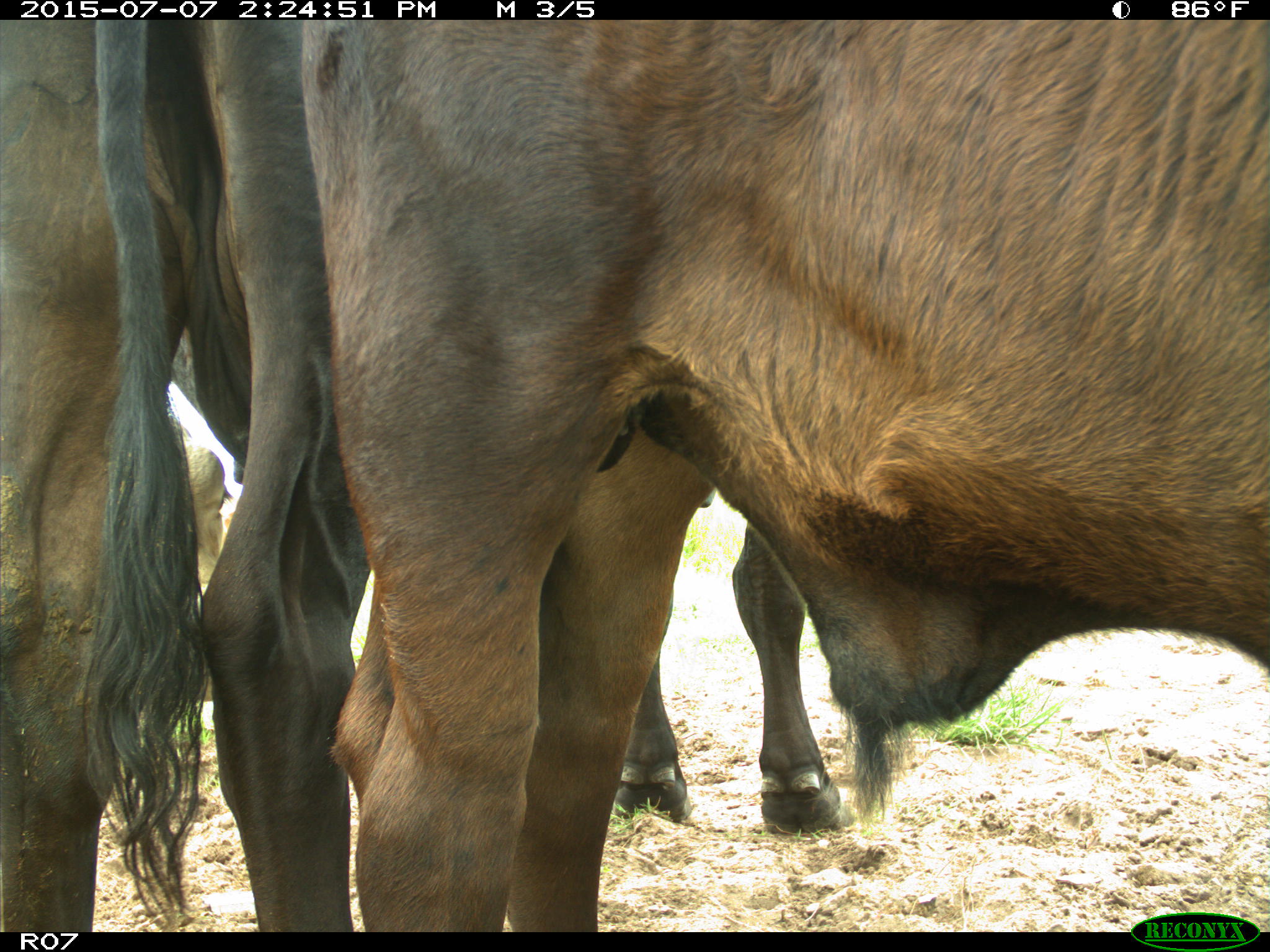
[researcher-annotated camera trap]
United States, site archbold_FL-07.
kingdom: Animalia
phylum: Chordata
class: Mammalia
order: Artiodactyla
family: Bovidae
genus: Bos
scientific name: Bos taurus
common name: domestic cow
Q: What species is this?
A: Bos taurus (domestic cow).